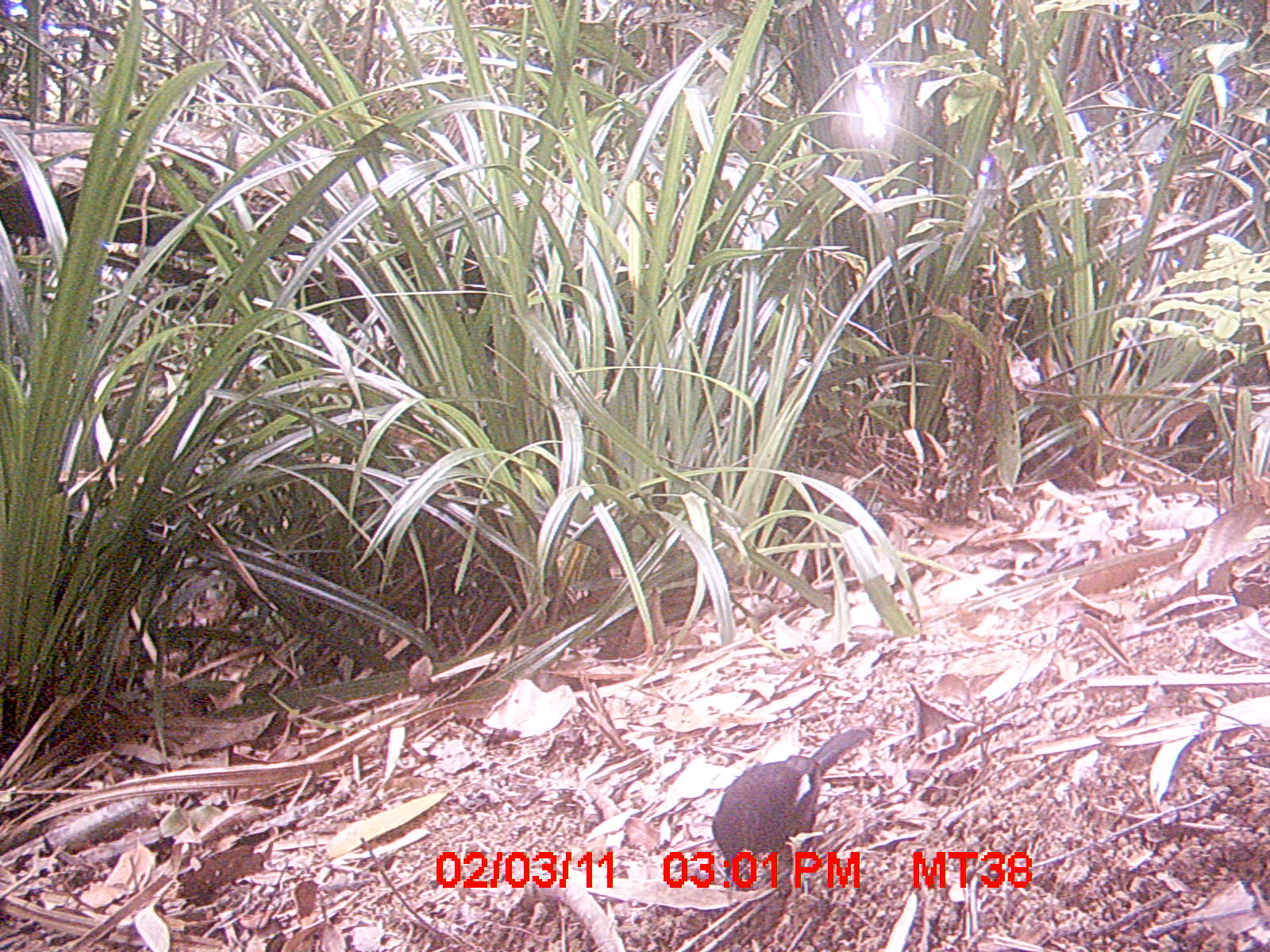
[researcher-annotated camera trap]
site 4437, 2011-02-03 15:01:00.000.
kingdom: Animalia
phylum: Chordata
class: Aves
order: Passeriformes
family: Muscicapidae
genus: Copsychus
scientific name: Copsychus albospecularis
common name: madagascar magpie-robin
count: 1